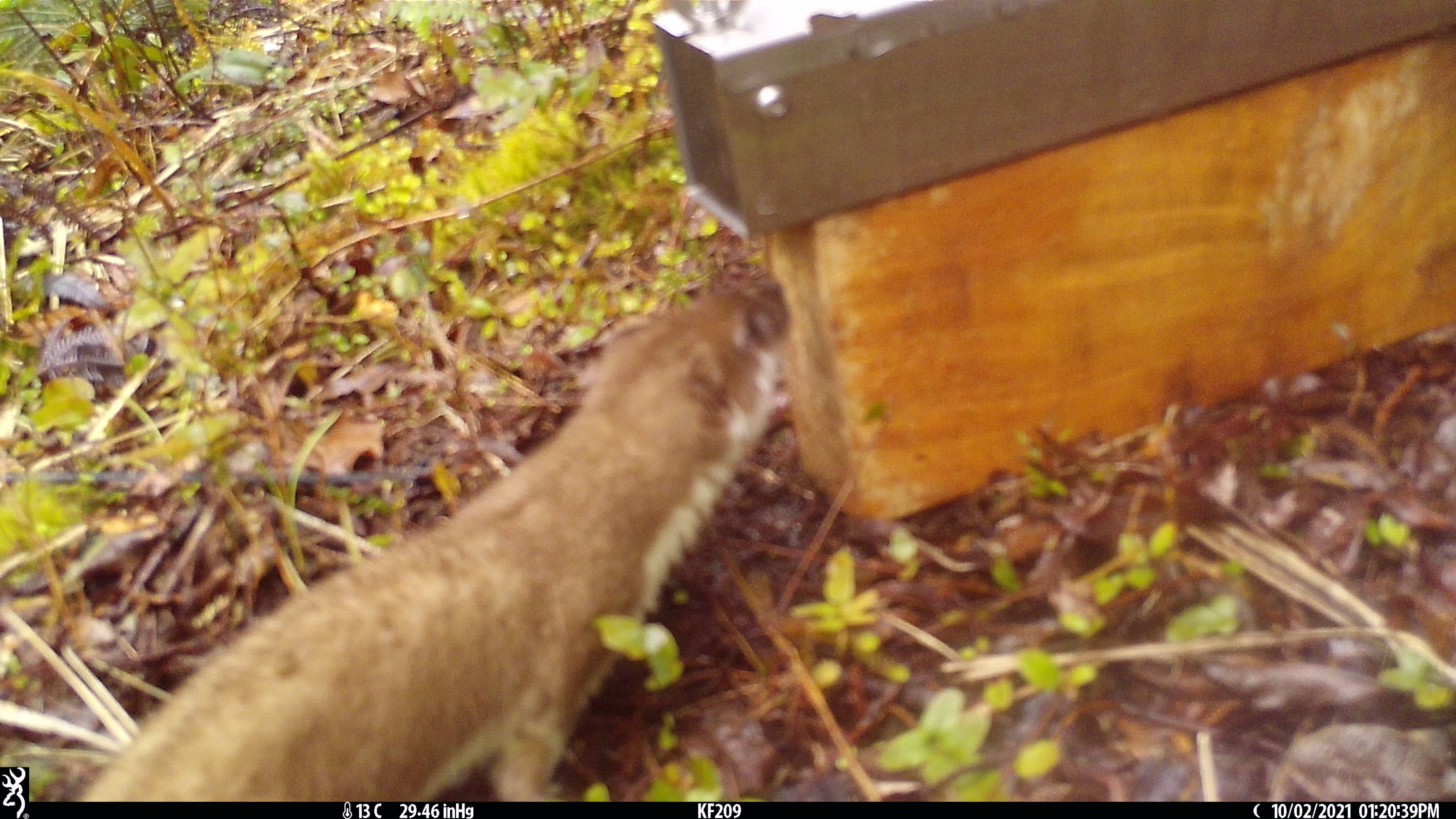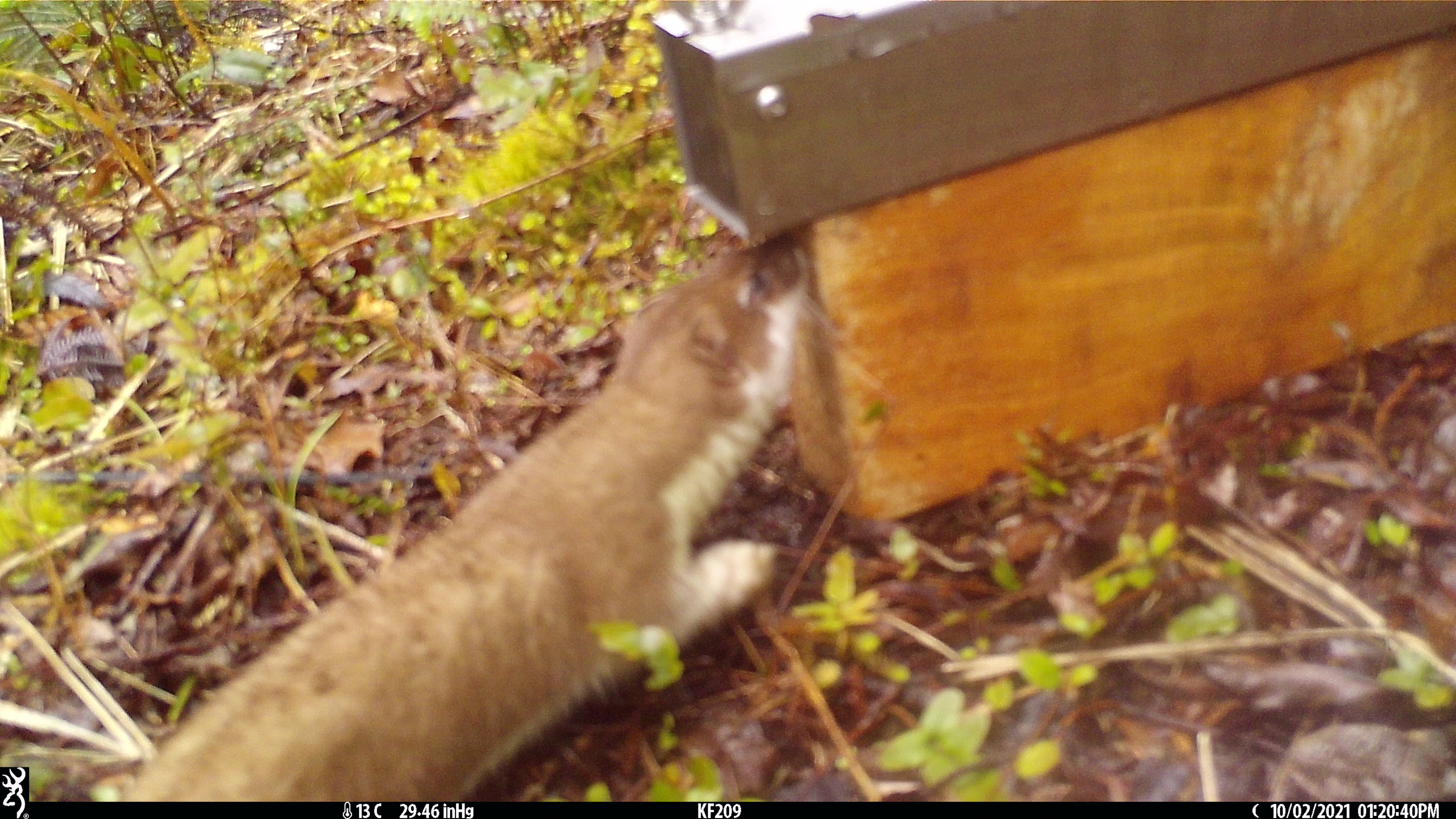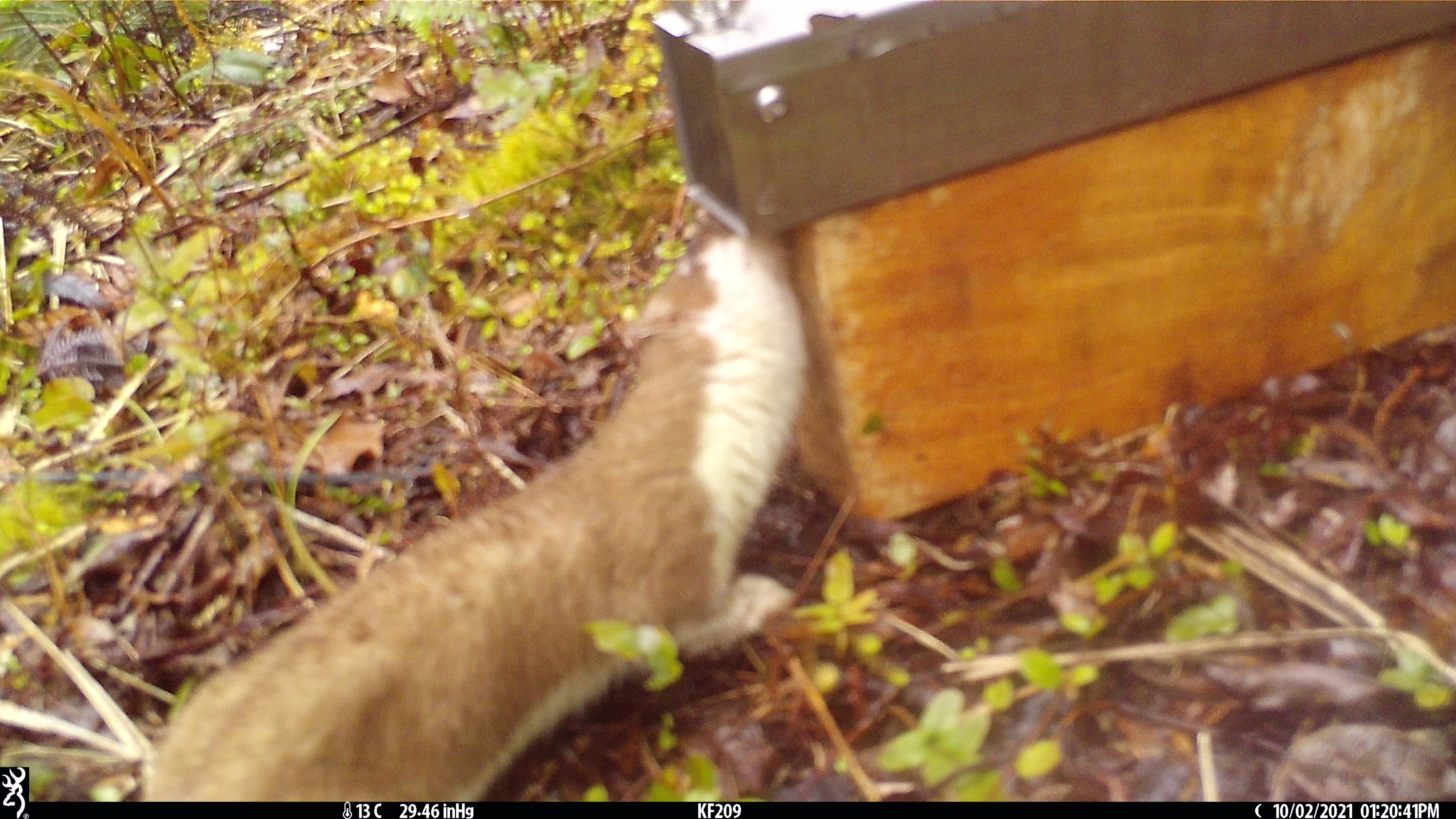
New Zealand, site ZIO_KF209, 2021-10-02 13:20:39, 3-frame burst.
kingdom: Animalia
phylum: Chordata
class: Mammalia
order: Carnivora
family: Mustelidae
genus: Mustela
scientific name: Mustela erminea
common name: stoat